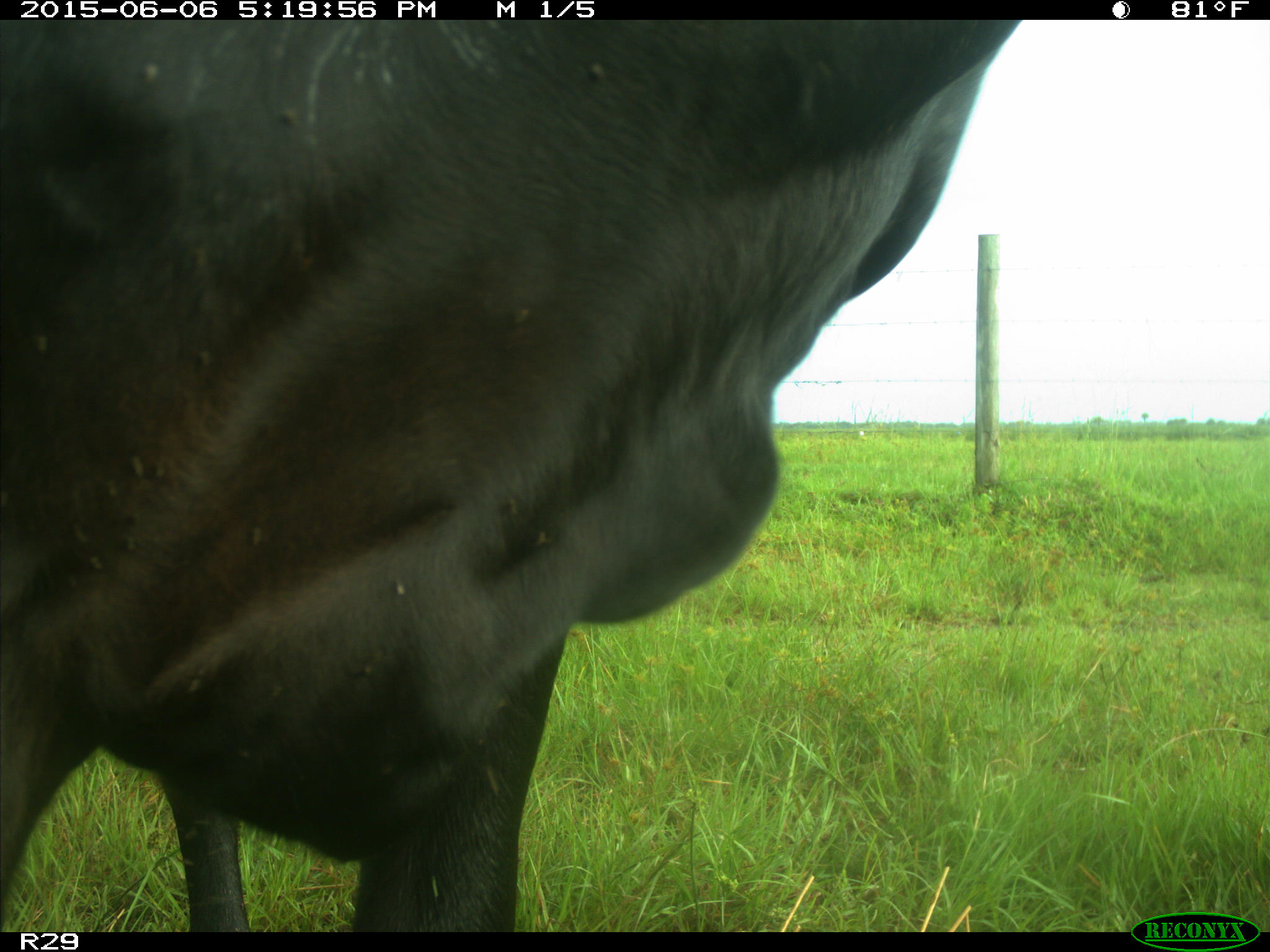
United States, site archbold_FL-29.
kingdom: Animalia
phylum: Chordata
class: Mammalia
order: Artiodactyla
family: Bovidae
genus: Bos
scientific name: Bos taurus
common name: domestic cow